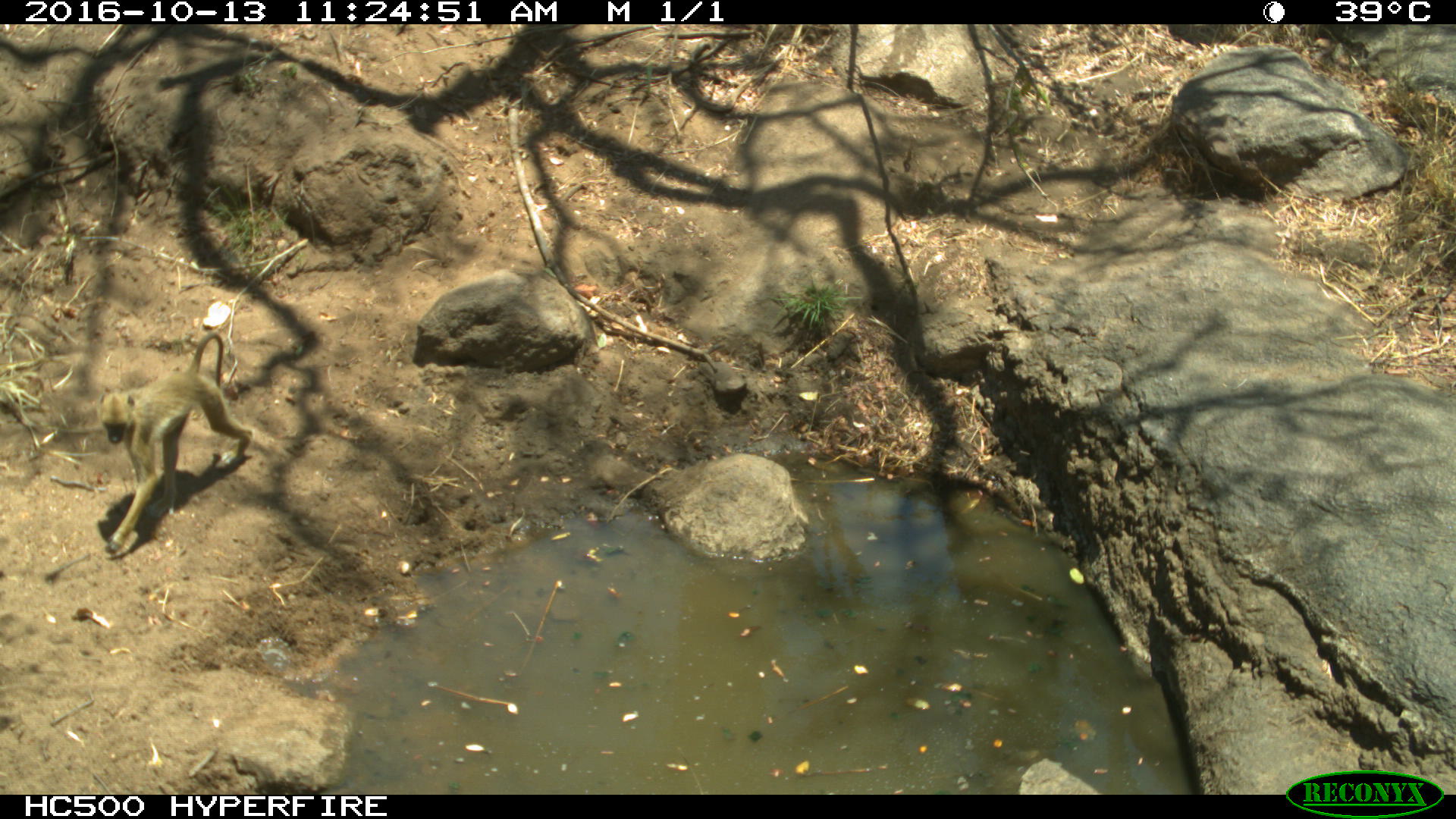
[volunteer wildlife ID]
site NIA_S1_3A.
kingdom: Animalia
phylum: Chordata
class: Mammalia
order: Primates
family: Cercopithecidae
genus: Papio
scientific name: Papio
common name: baboon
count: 1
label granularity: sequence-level